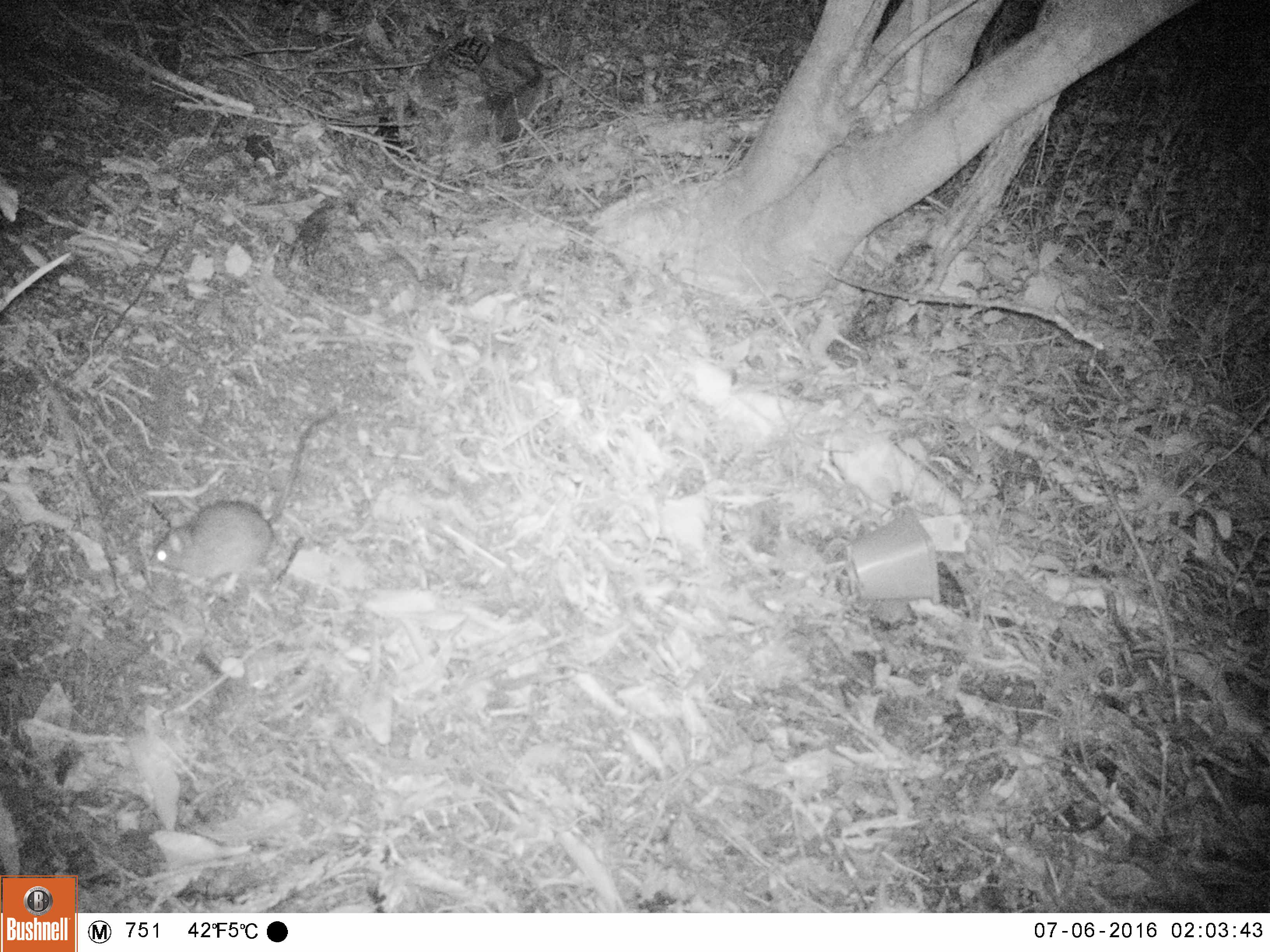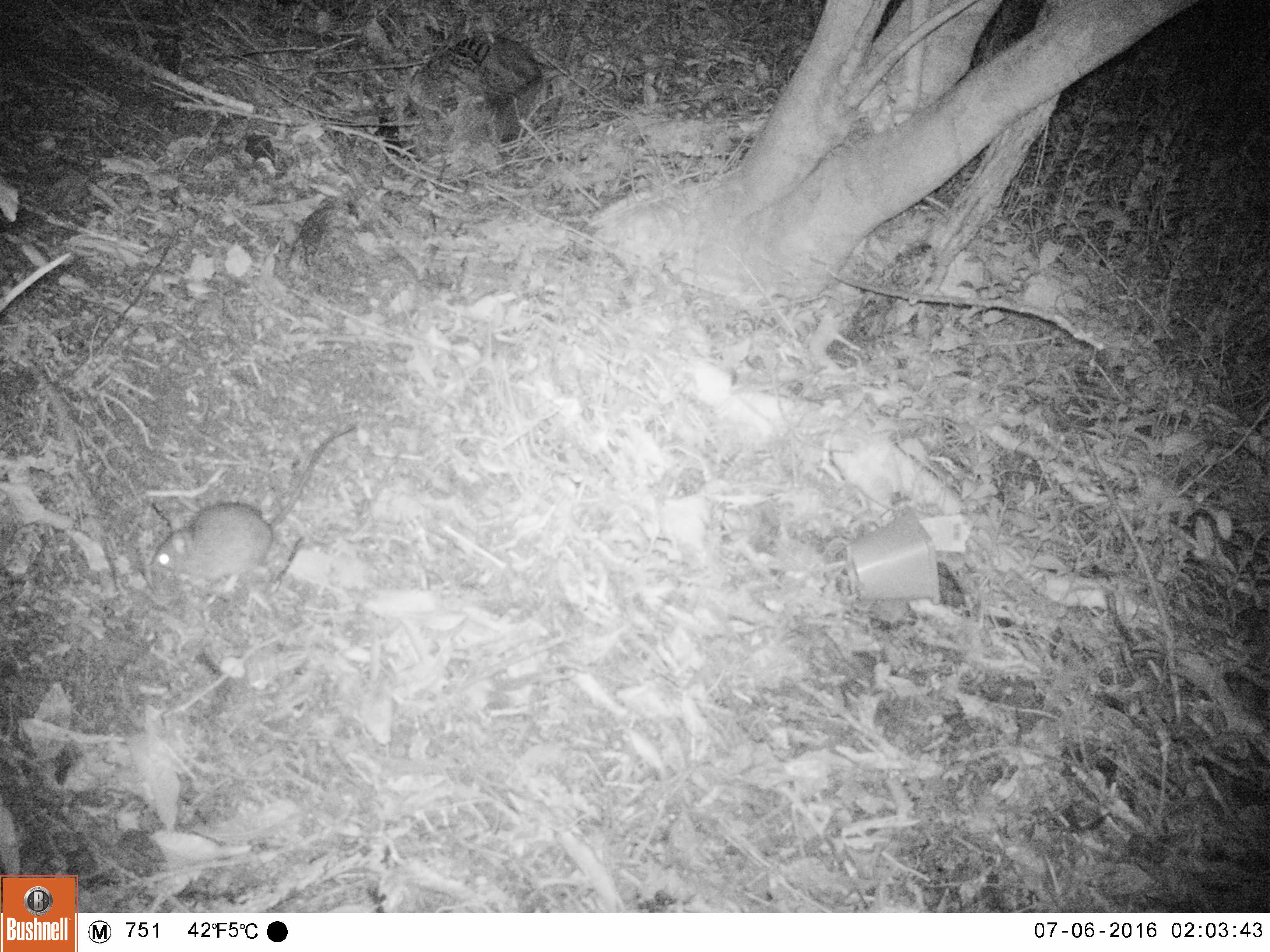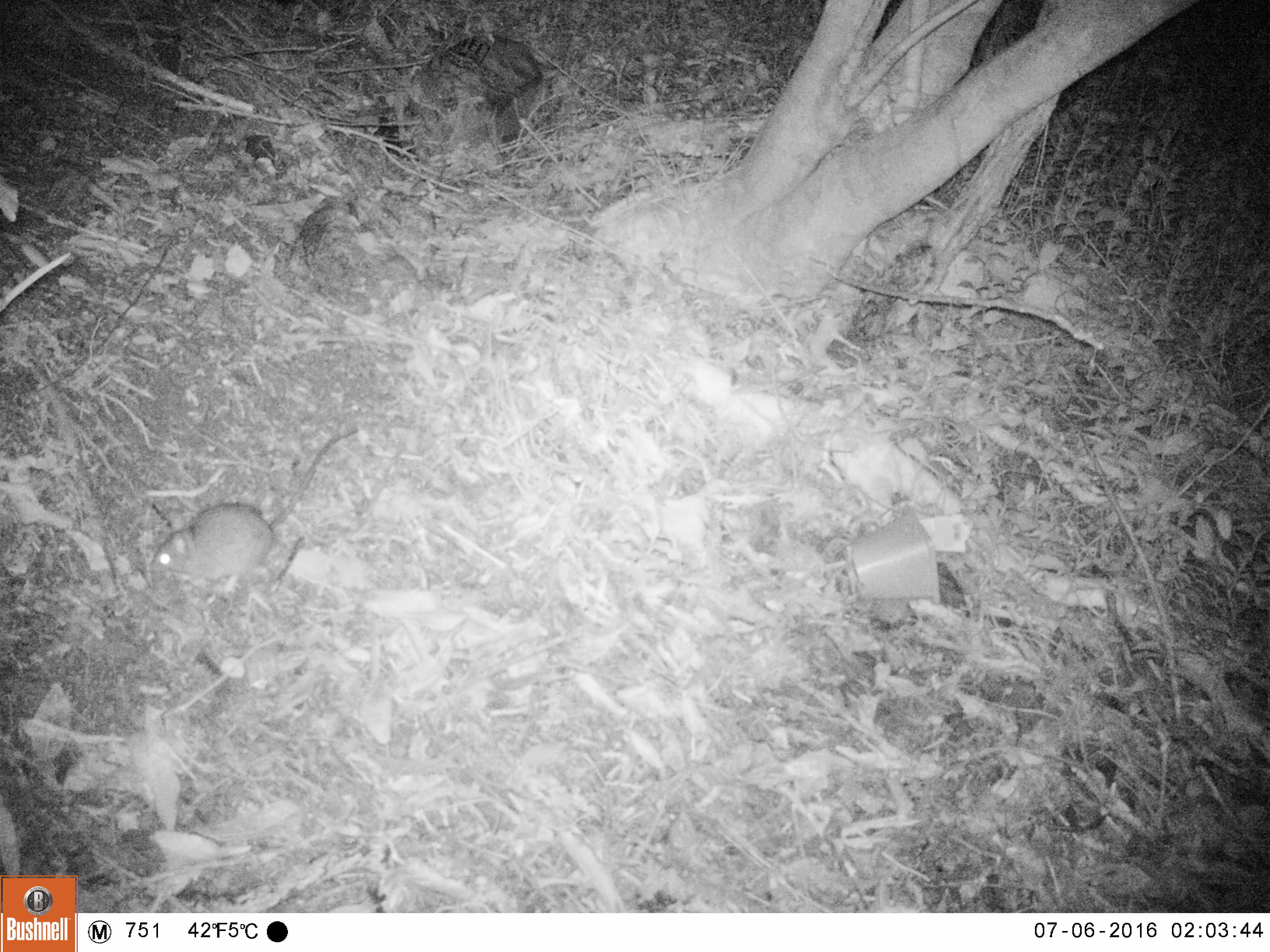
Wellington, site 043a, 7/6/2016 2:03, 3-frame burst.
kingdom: Animalia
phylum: Chordata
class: Mammalia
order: Rodentia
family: Muridae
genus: Rattus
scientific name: Rattus rattus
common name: ship rat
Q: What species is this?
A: Ship rat (Rattus rattus).